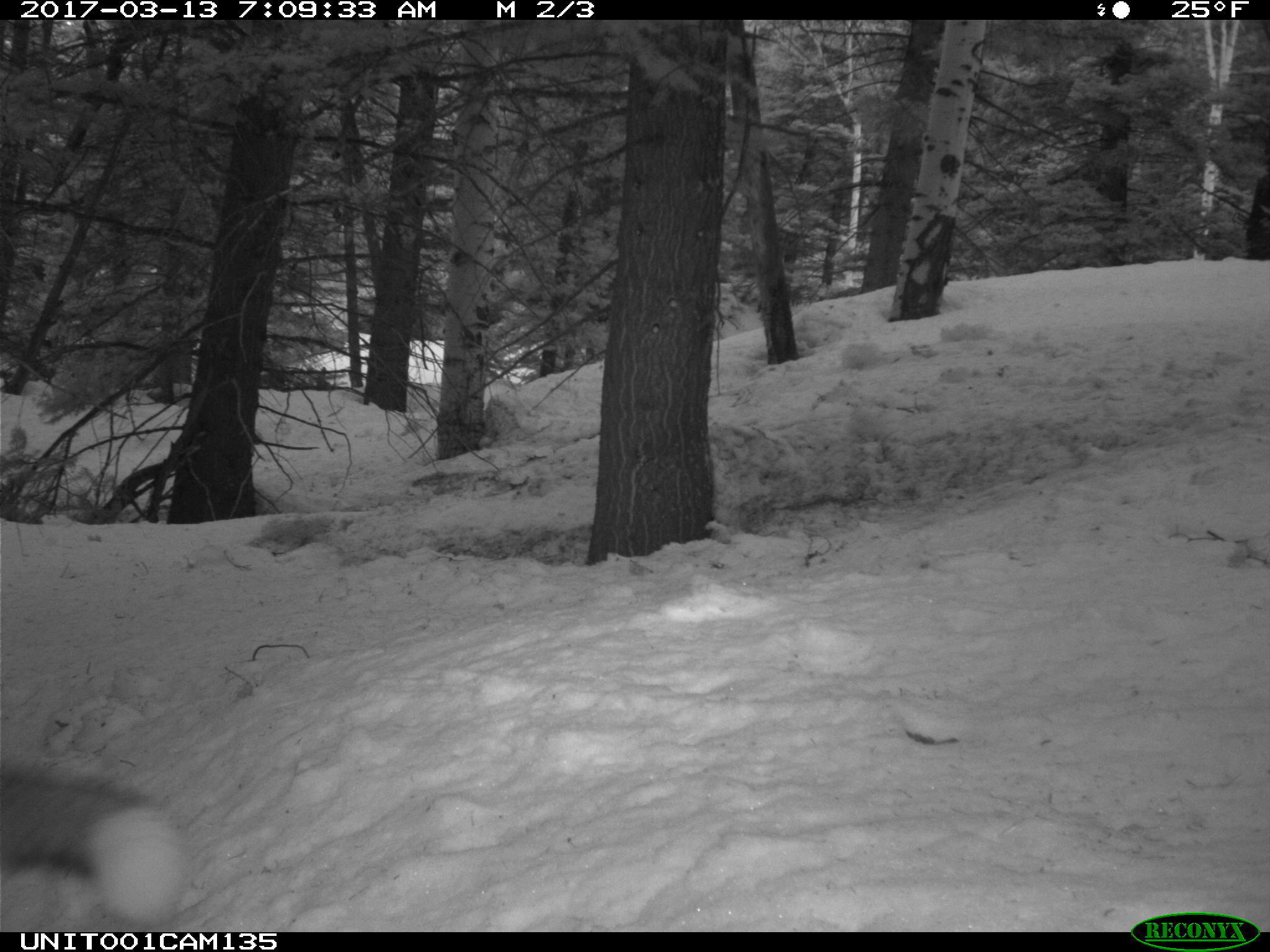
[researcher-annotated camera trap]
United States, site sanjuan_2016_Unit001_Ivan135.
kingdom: Animalia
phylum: Chordata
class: Mammalia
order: Carnivora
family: Canidae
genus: Vulpes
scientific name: Vulpes vulpes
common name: red fox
Vulpes vulpes (red fox).